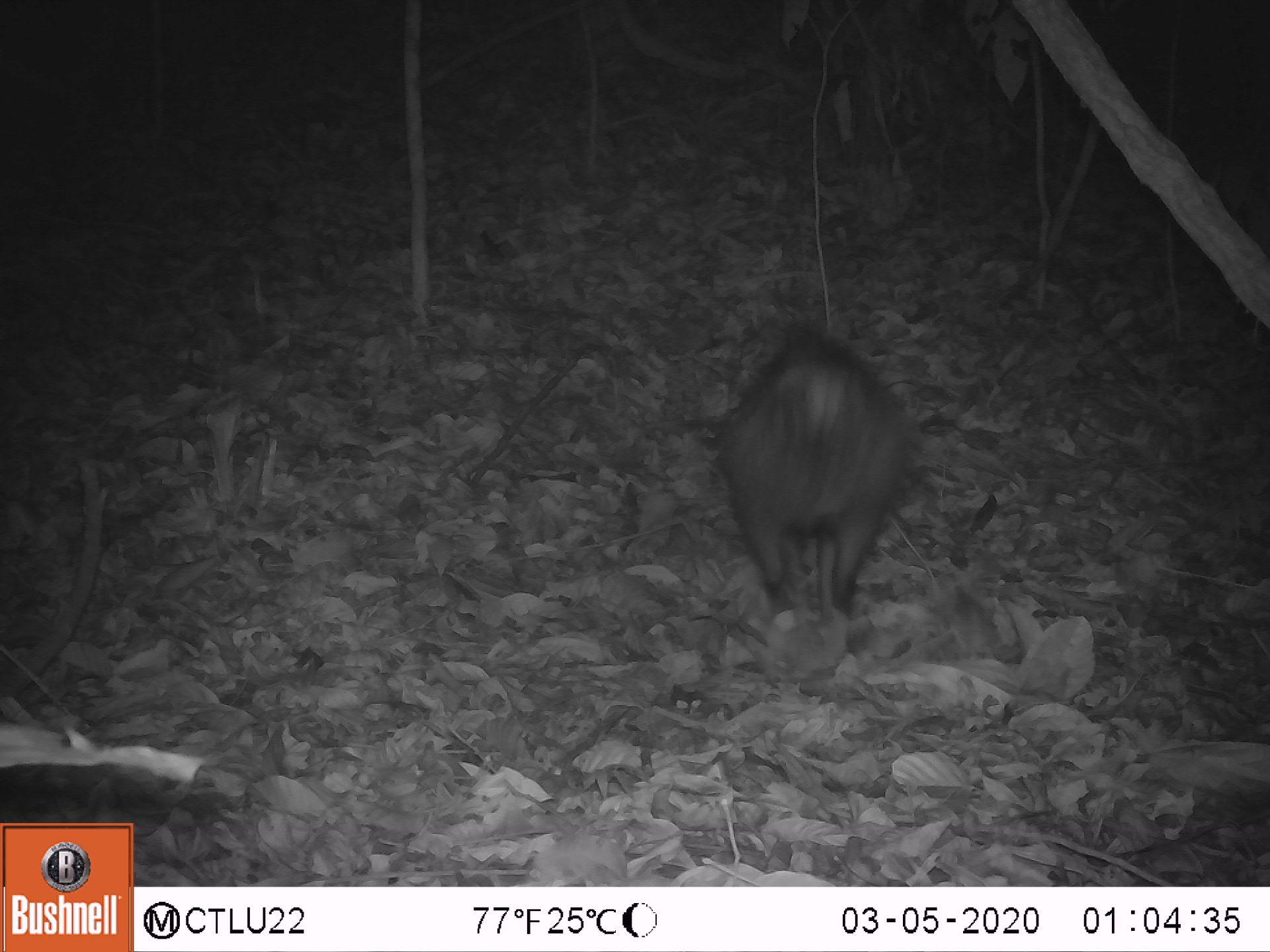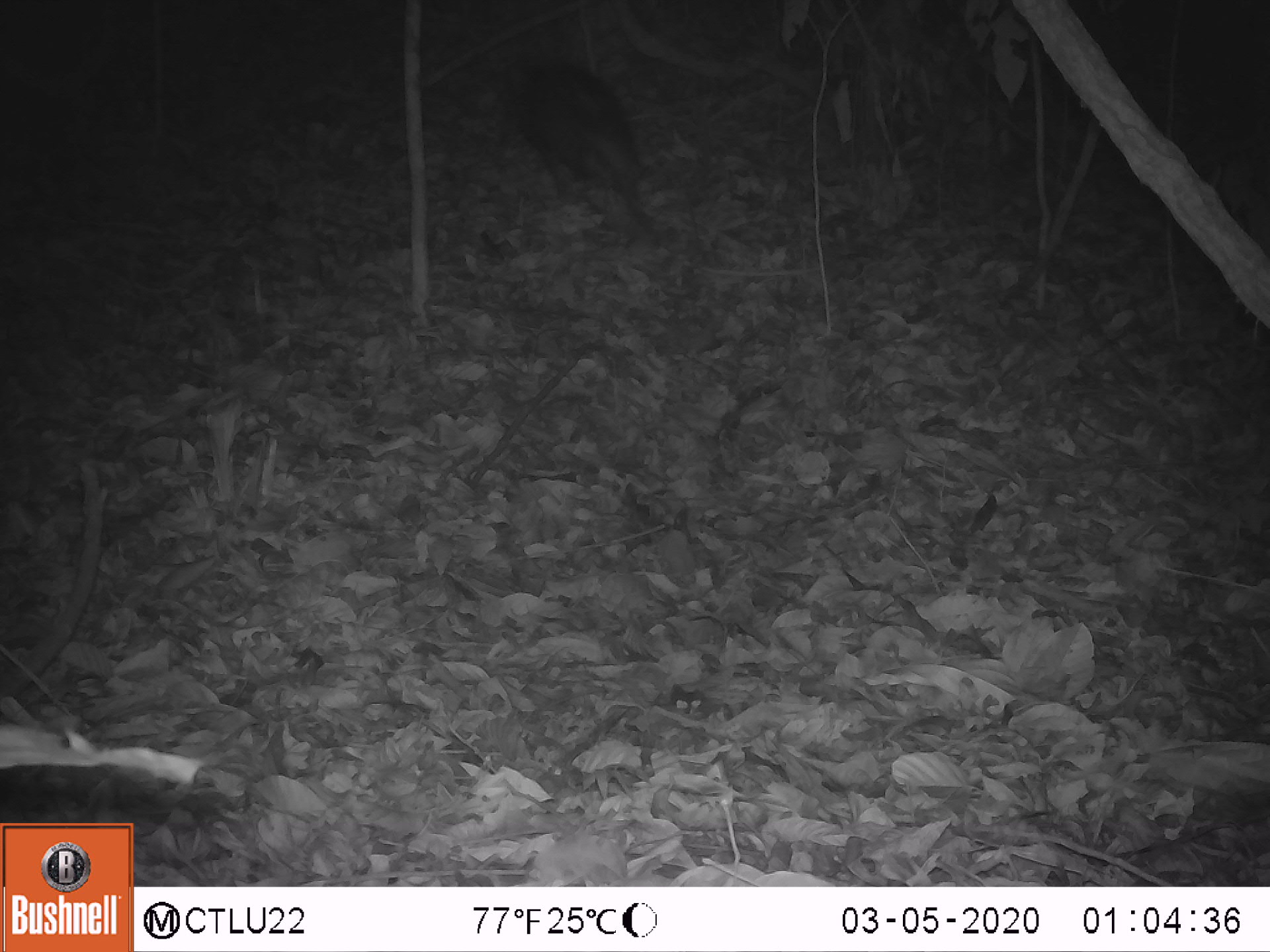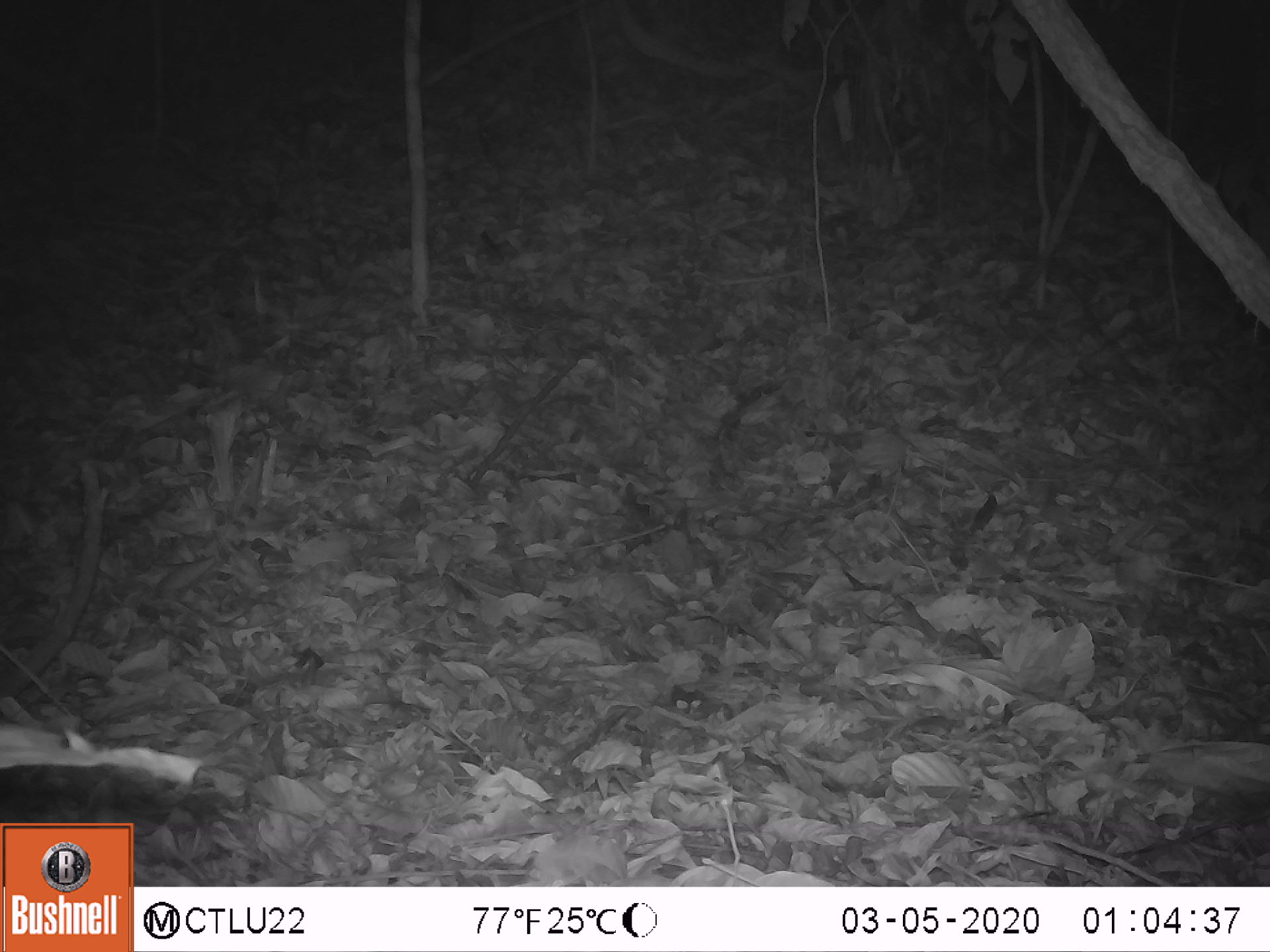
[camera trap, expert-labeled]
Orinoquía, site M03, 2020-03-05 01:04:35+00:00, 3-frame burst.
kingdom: Animalia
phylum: Chordata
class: Mammalia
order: Artiodactyla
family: Tayassuidae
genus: Pecari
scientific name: Pecari tajacu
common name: collared peccary